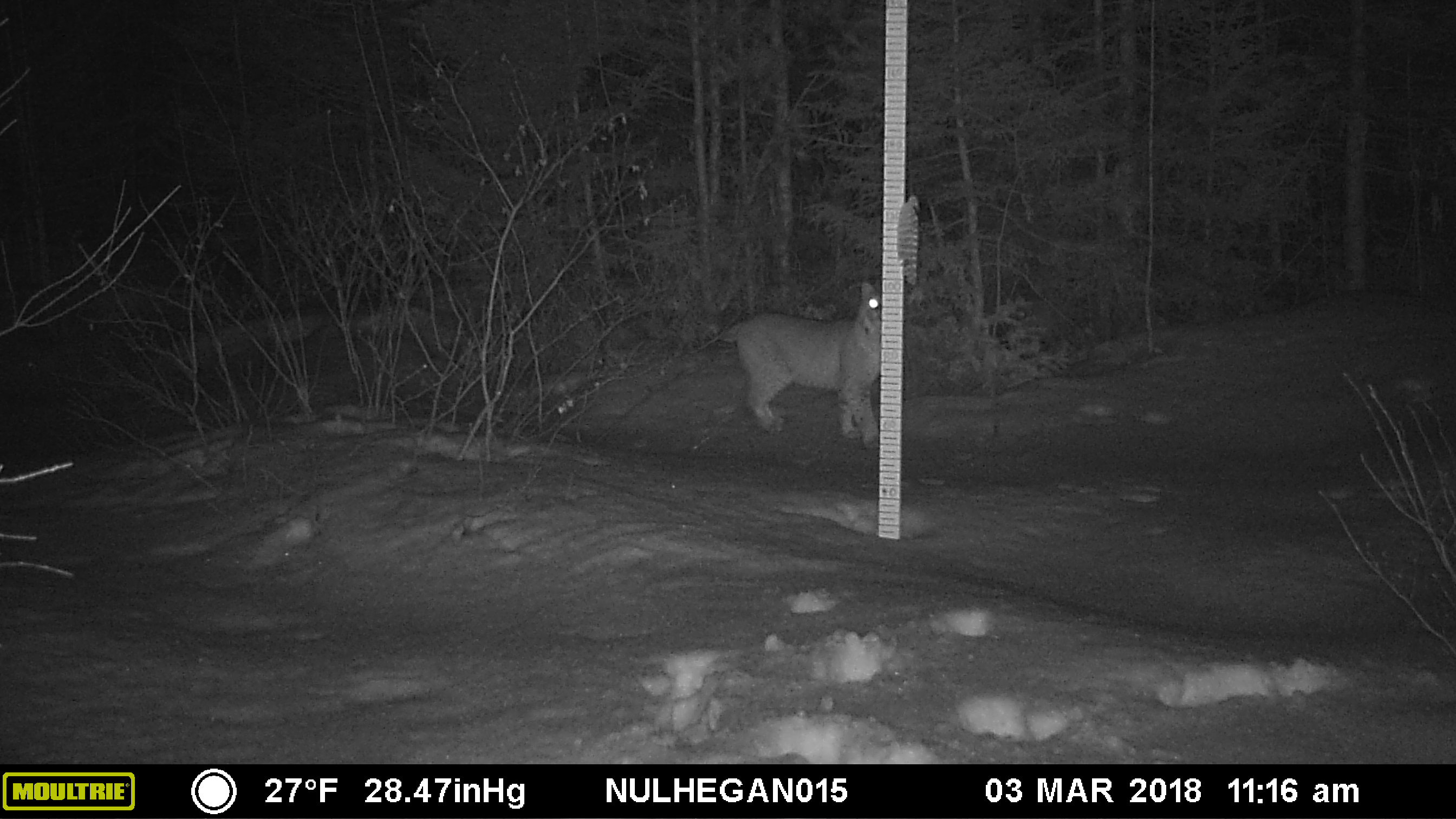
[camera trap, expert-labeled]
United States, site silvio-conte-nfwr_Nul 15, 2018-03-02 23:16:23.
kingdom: Animalia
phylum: Chordata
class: Mammalia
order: Carnivora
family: Felidae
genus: Lynx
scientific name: Lynx rufus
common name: bobcat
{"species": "bobcat (Lynx rufus)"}